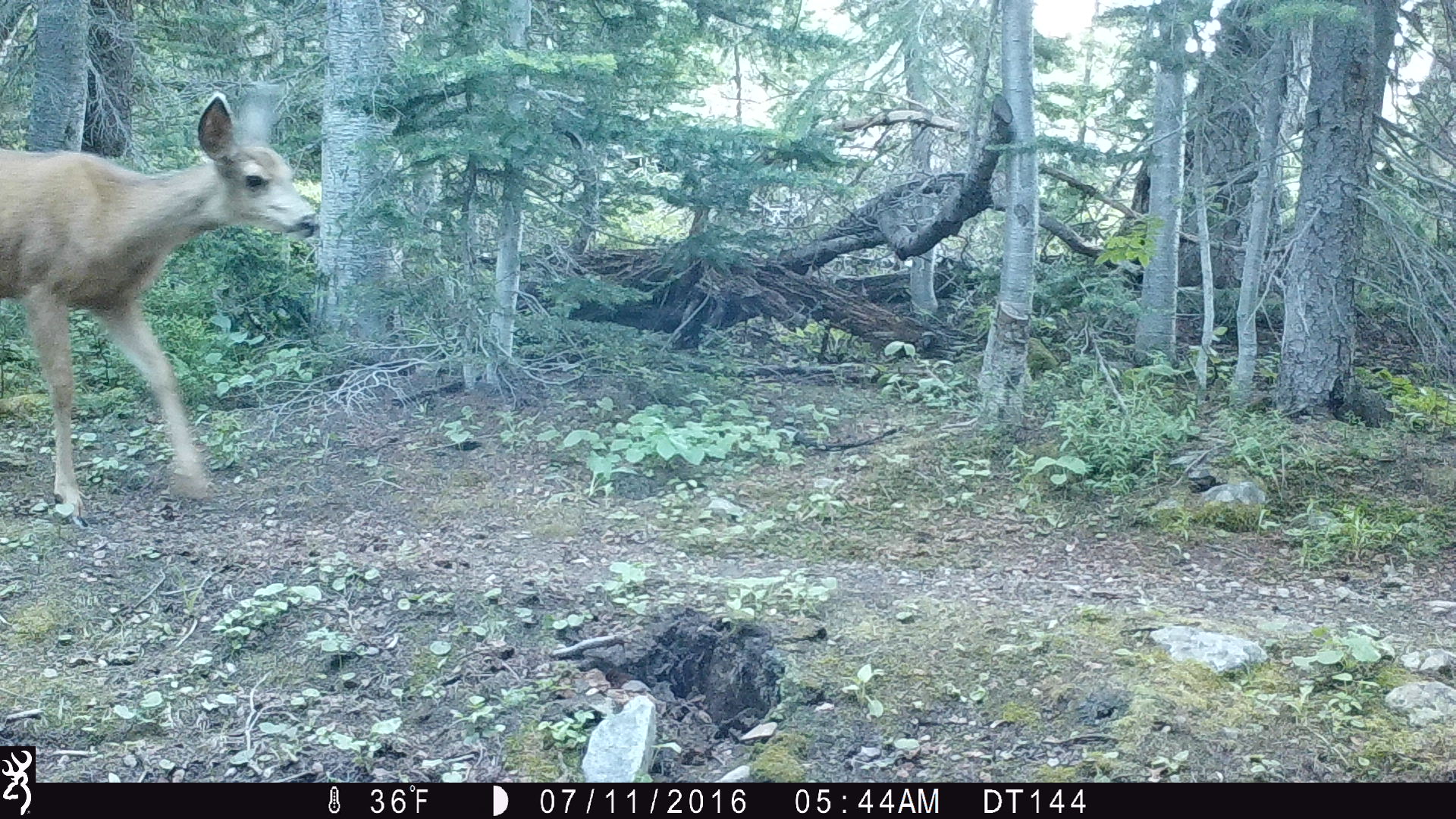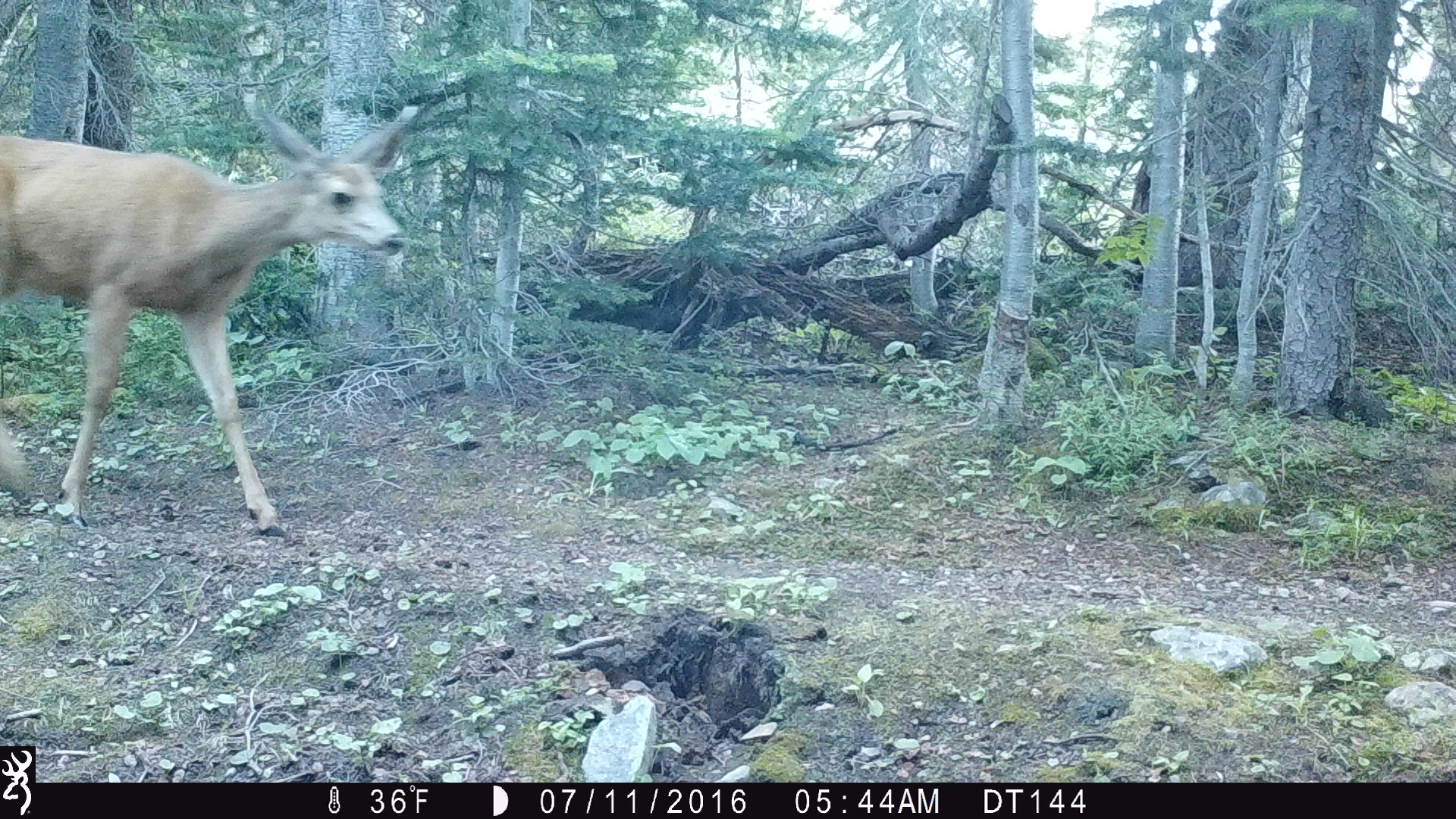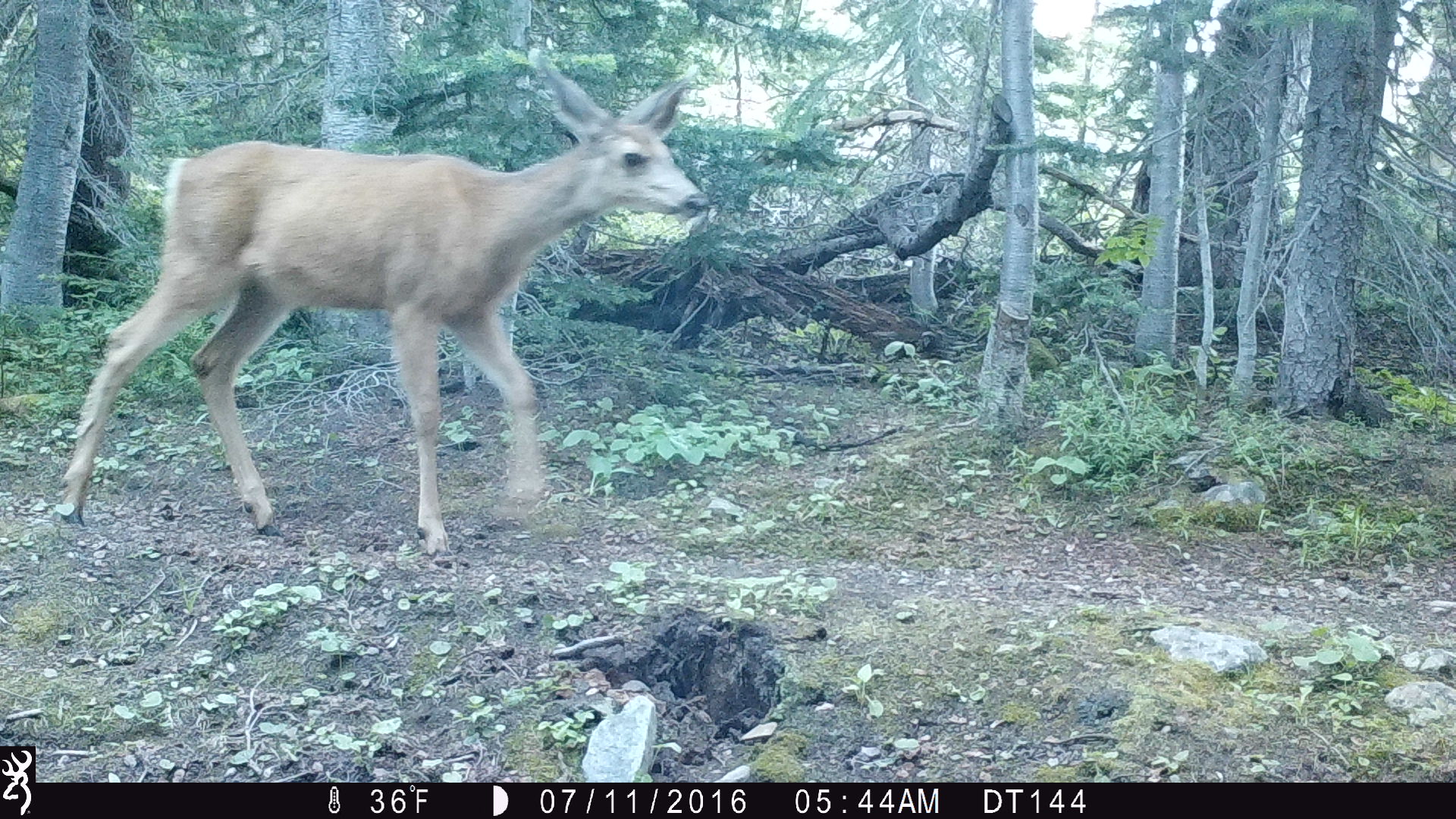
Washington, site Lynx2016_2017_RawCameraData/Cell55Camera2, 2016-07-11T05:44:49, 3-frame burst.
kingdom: Animalia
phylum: Chordata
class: Mammalia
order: Artiodactyla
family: Cervidae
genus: Odocoileus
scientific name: Odocoileus hemionus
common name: mule deer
Odocoileus hemionus (mule deer). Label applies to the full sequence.